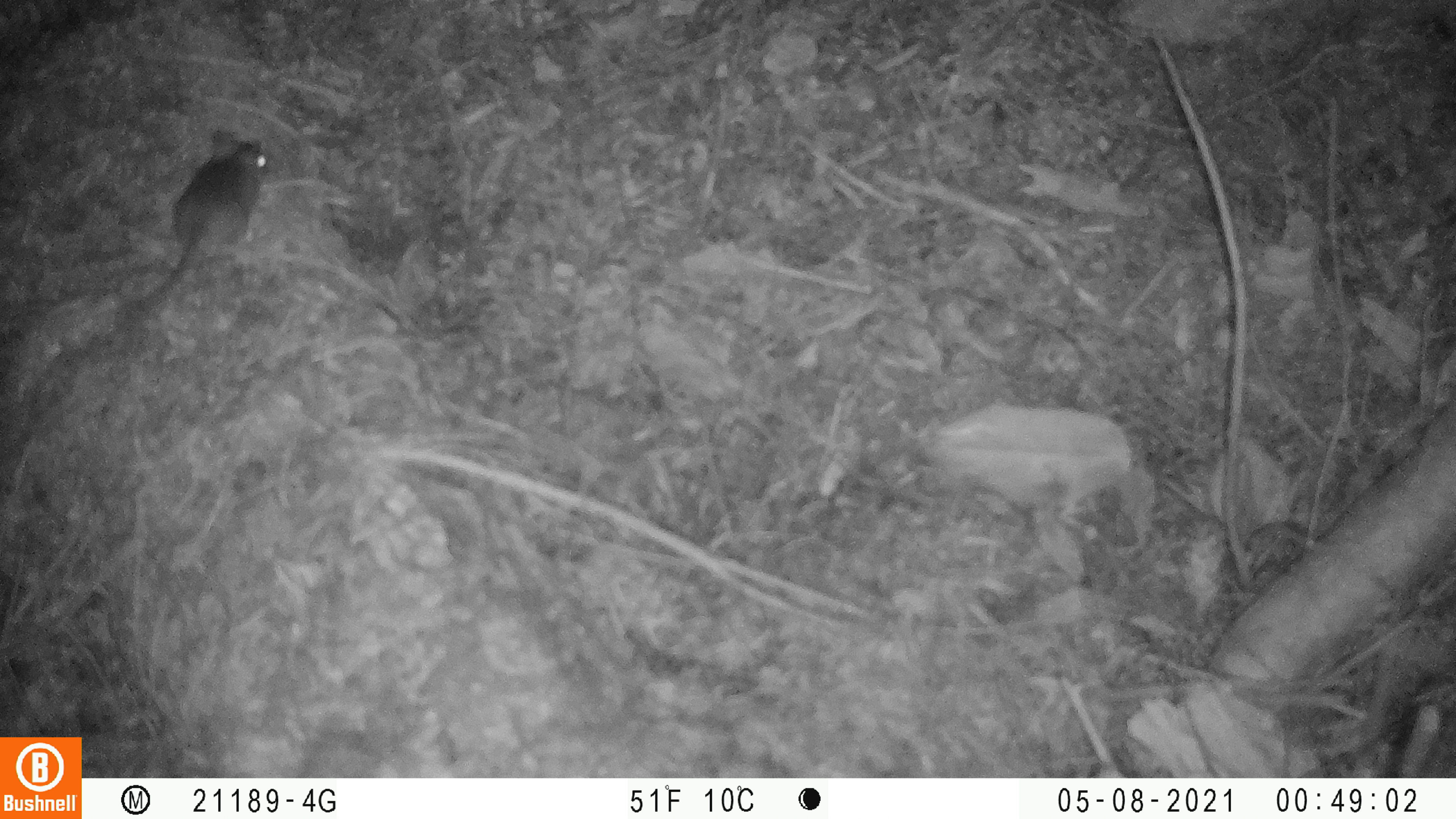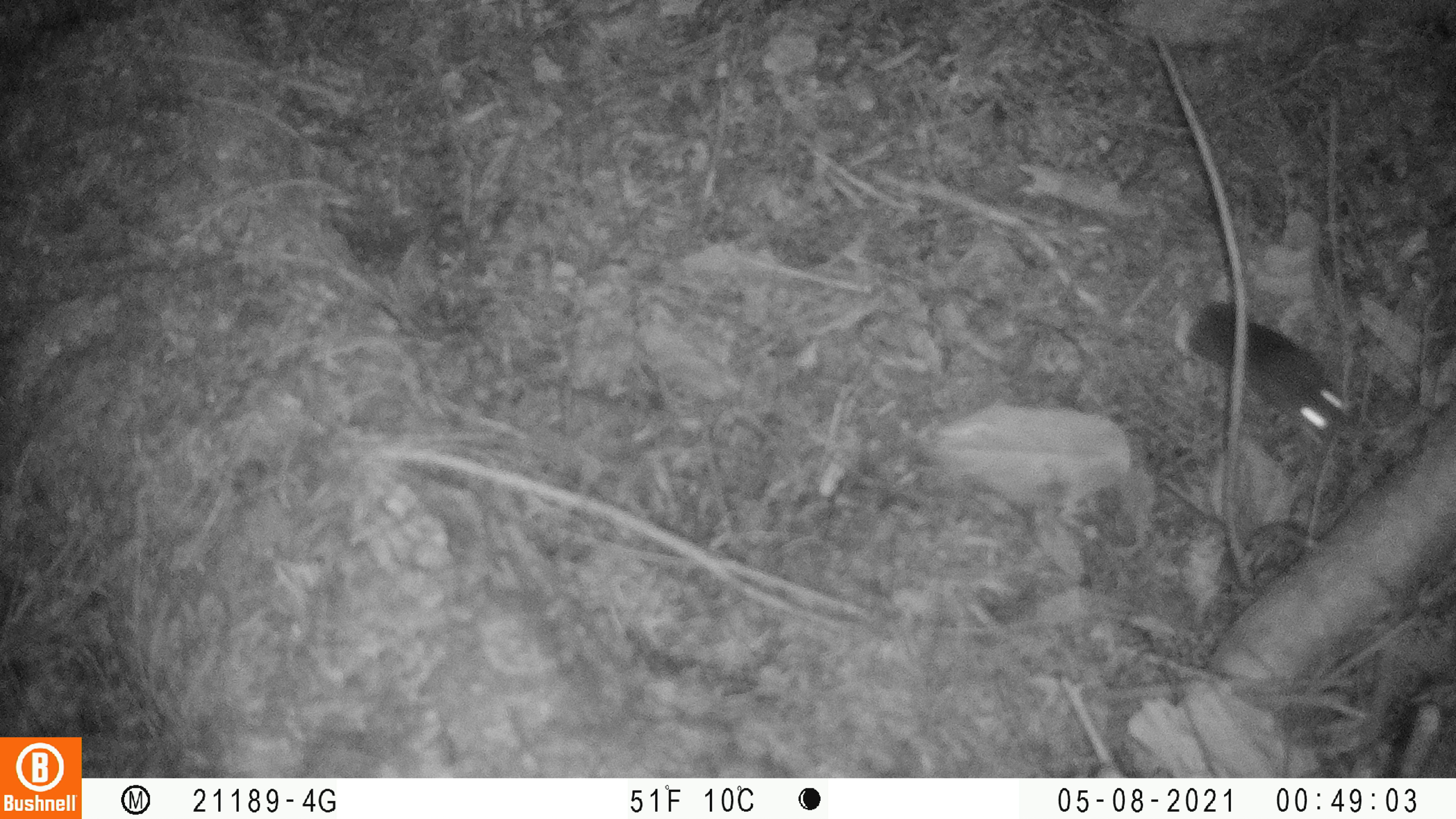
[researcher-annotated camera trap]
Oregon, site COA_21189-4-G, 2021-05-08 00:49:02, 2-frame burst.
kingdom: Animalia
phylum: Chordata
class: Mammalia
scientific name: Mammalia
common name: small mammal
Small mammal (Mammalia).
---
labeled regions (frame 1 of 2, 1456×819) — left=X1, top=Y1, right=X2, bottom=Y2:
small mammal: left=121, top=125, right=272, bottom=309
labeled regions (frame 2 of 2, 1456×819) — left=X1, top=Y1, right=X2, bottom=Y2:
small mammal: left=1093, top=228, right=1352, bottom=444